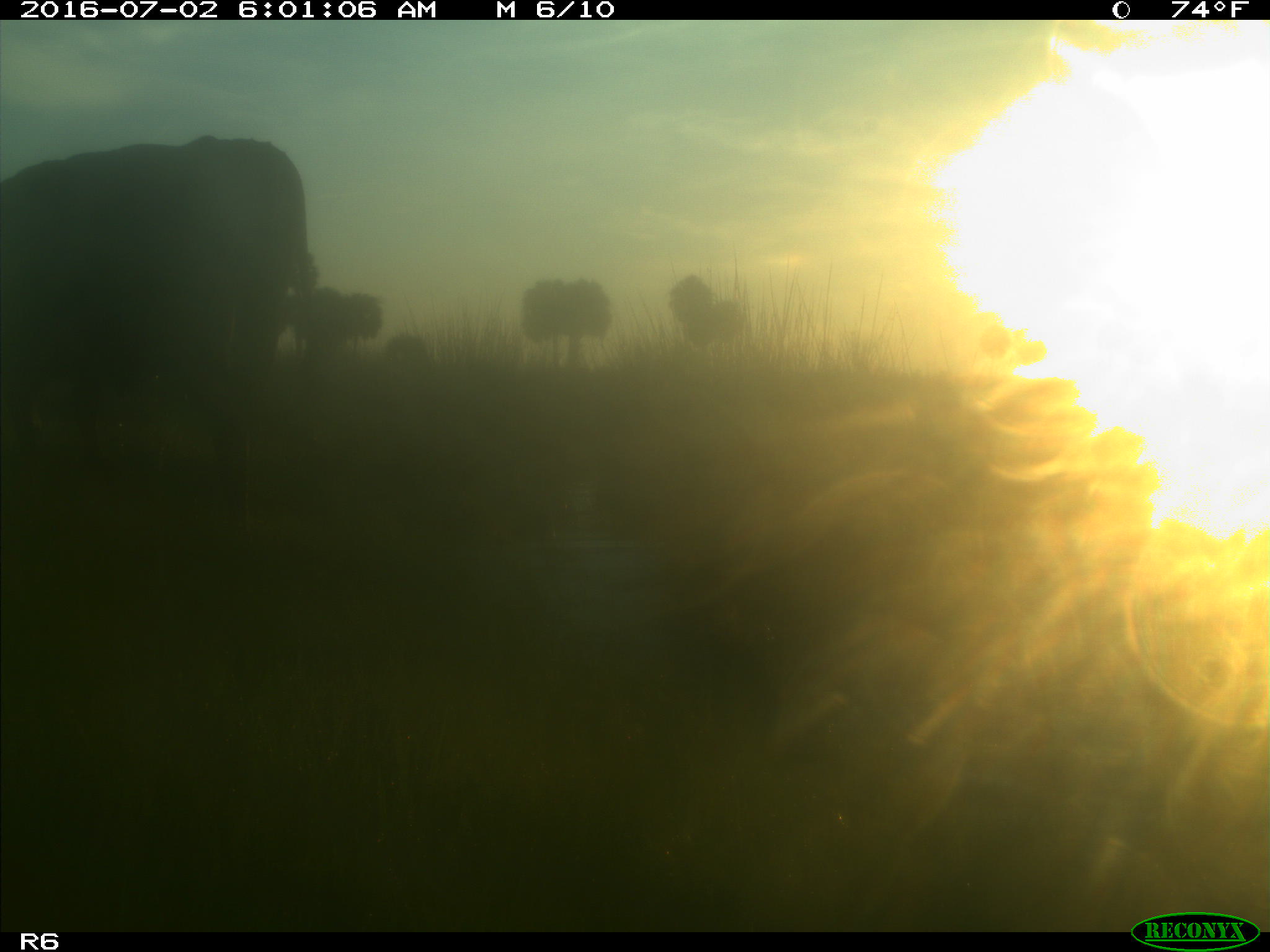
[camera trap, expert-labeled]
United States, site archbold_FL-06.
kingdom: Animalia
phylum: Chordata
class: Mammalia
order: Artiodactyla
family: Bovidae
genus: Bos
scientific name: Bos taurus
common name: domestic cow